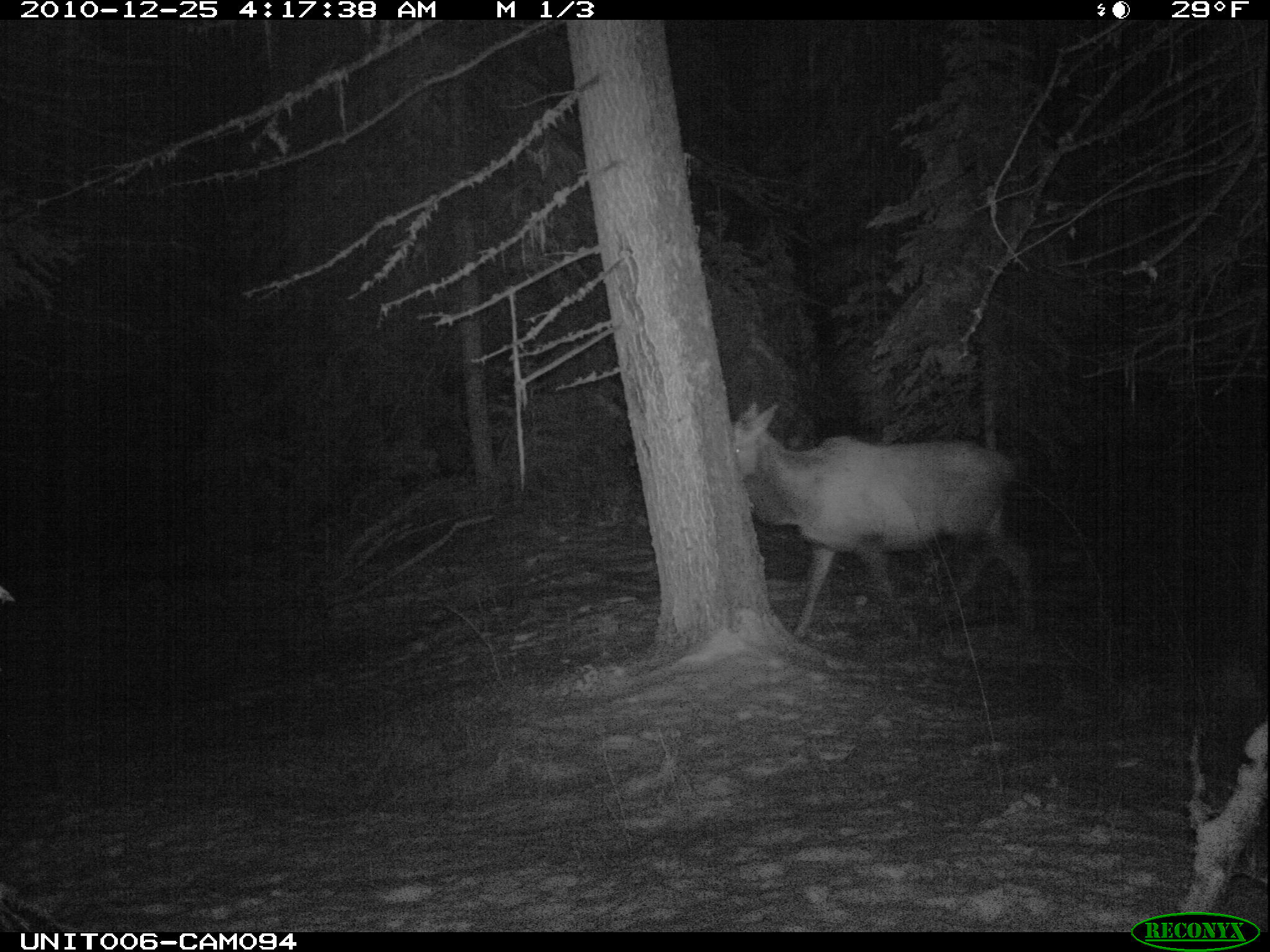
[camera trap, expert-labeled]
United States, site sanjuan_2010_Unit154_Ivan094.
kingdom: Animalia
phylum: Chordata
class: Mammalia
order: Artiodactyla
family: Cervidae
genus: Cervus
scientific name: Cervus elaphus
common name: red deer